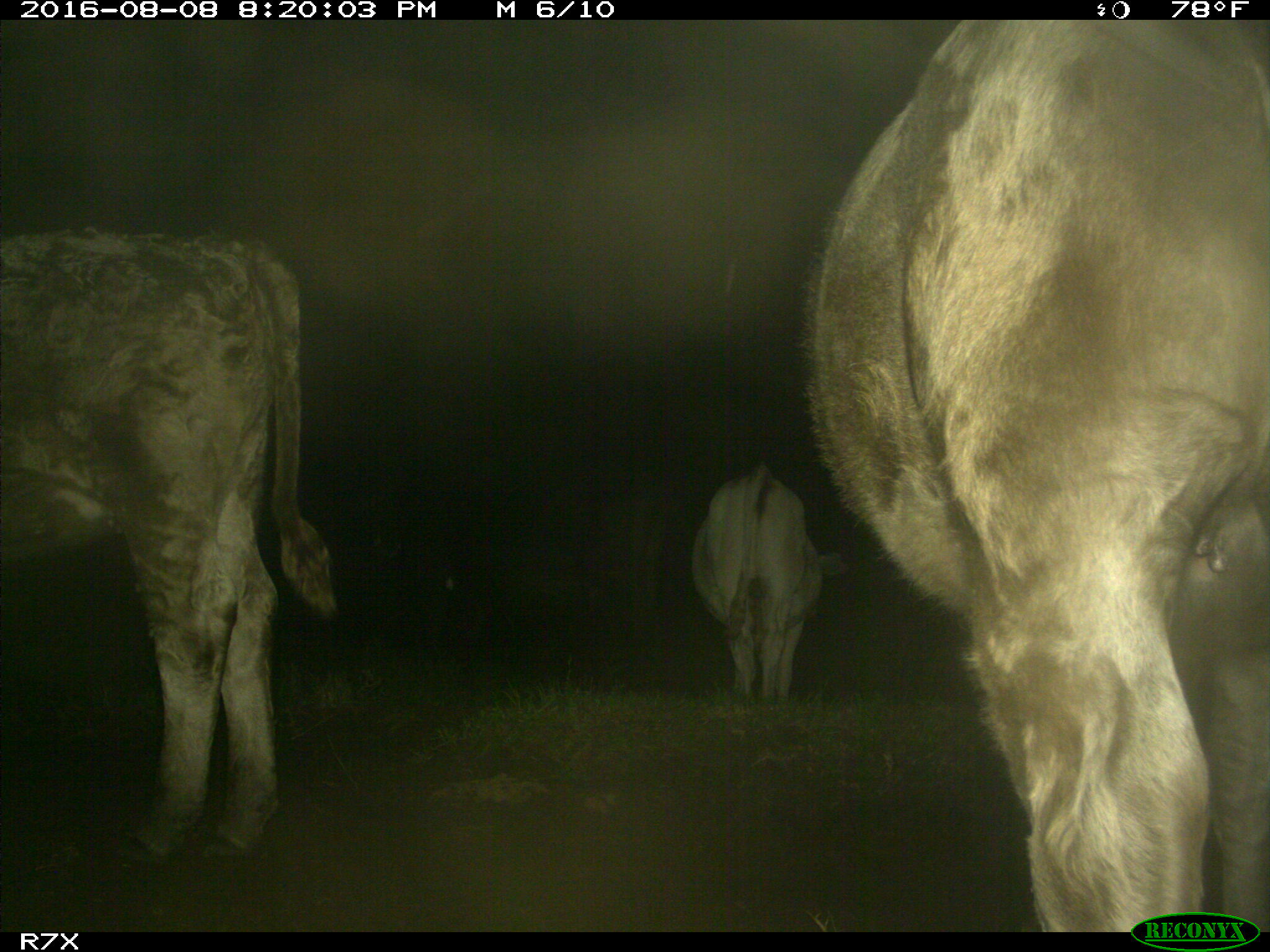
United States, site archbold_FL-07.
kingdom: Animalia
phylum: Chordata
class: Mammalia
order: Artiodactyla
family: Bovidae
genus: Bos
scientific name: Bos taurus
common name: domestic cow